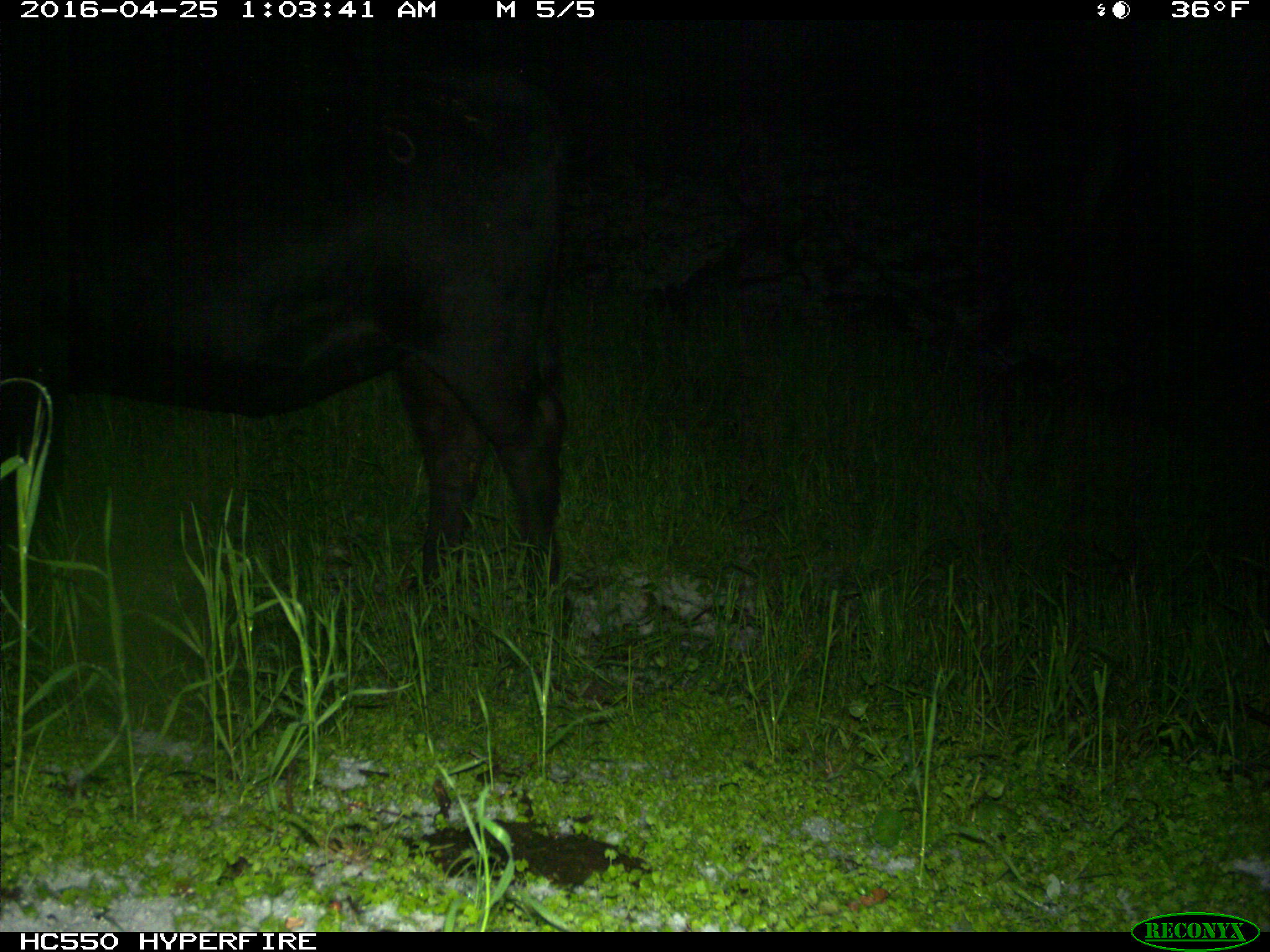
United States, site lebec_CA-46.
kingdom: Animalia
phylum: Chordata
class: Mammalia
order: Artiodactyla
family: Bovidae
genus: Bos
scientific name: Bos taurus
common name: domestic cow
Bos taurus (domestic cow).